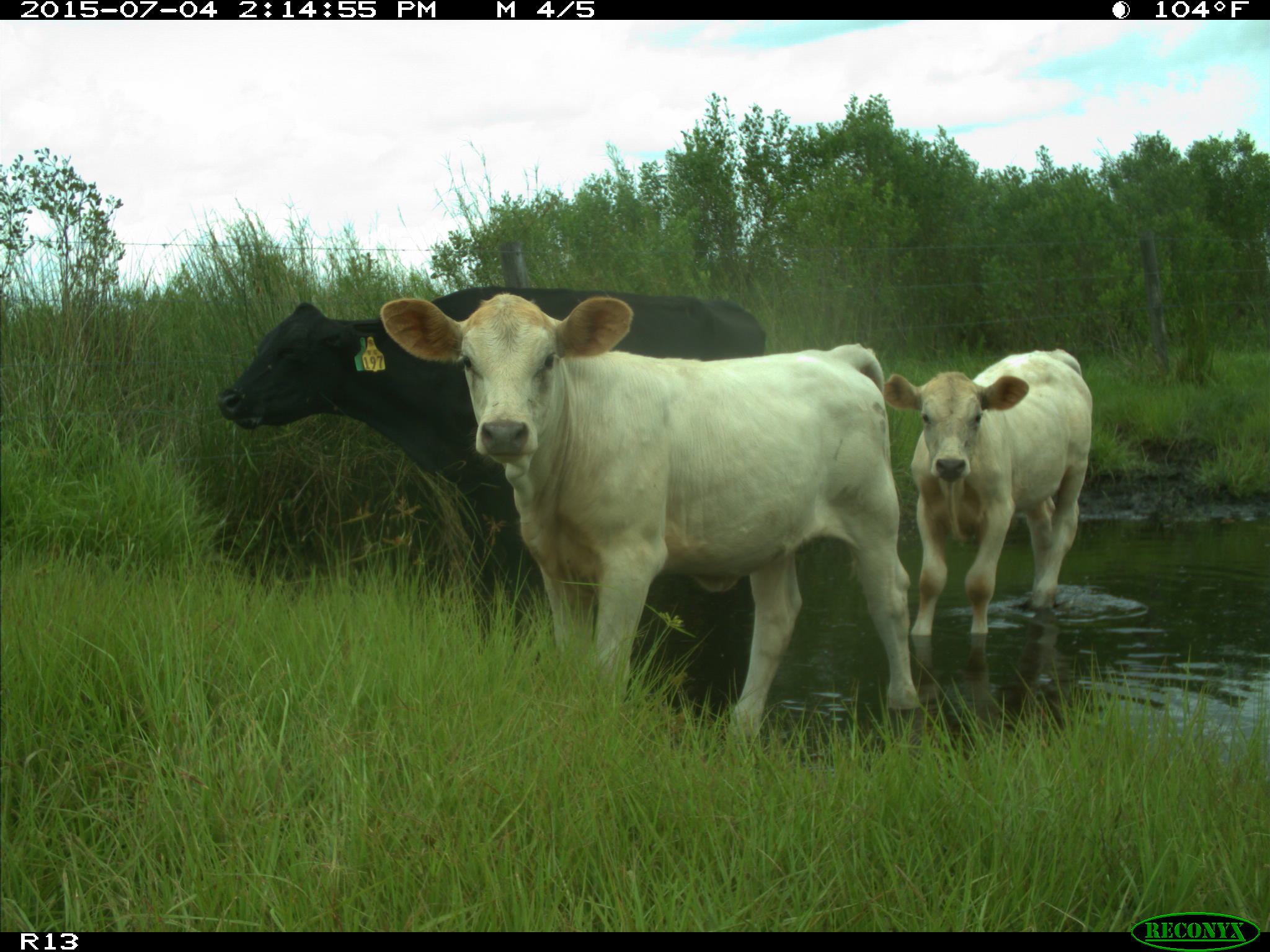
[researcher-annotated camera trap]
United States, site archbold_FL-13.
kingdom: Animalia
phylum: Chordata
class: Mammalia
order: Artiodactyla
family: Bovidae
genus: Bos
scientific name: Bos taurus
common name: domestic cow